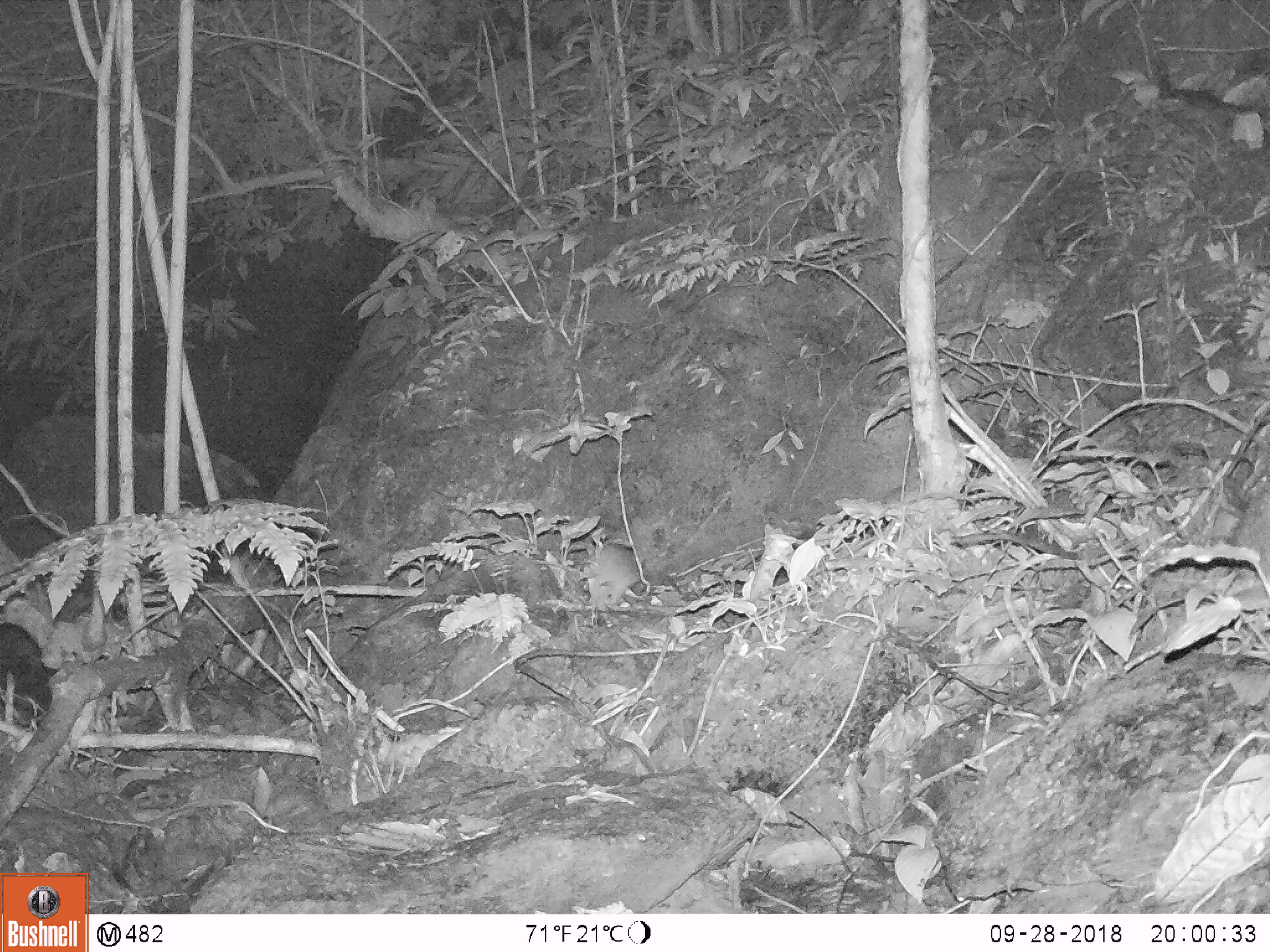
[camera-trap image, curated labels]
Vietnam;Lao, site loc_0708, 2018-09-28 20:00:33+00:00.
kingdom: Animalia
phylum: Chordata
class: Mammalia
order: Rodentia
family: Muridae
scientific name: Muridae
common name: old-world mice and rats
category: unidentified murid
Unidentified murid (old-world mice and rats) (Muridae). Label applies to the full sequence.